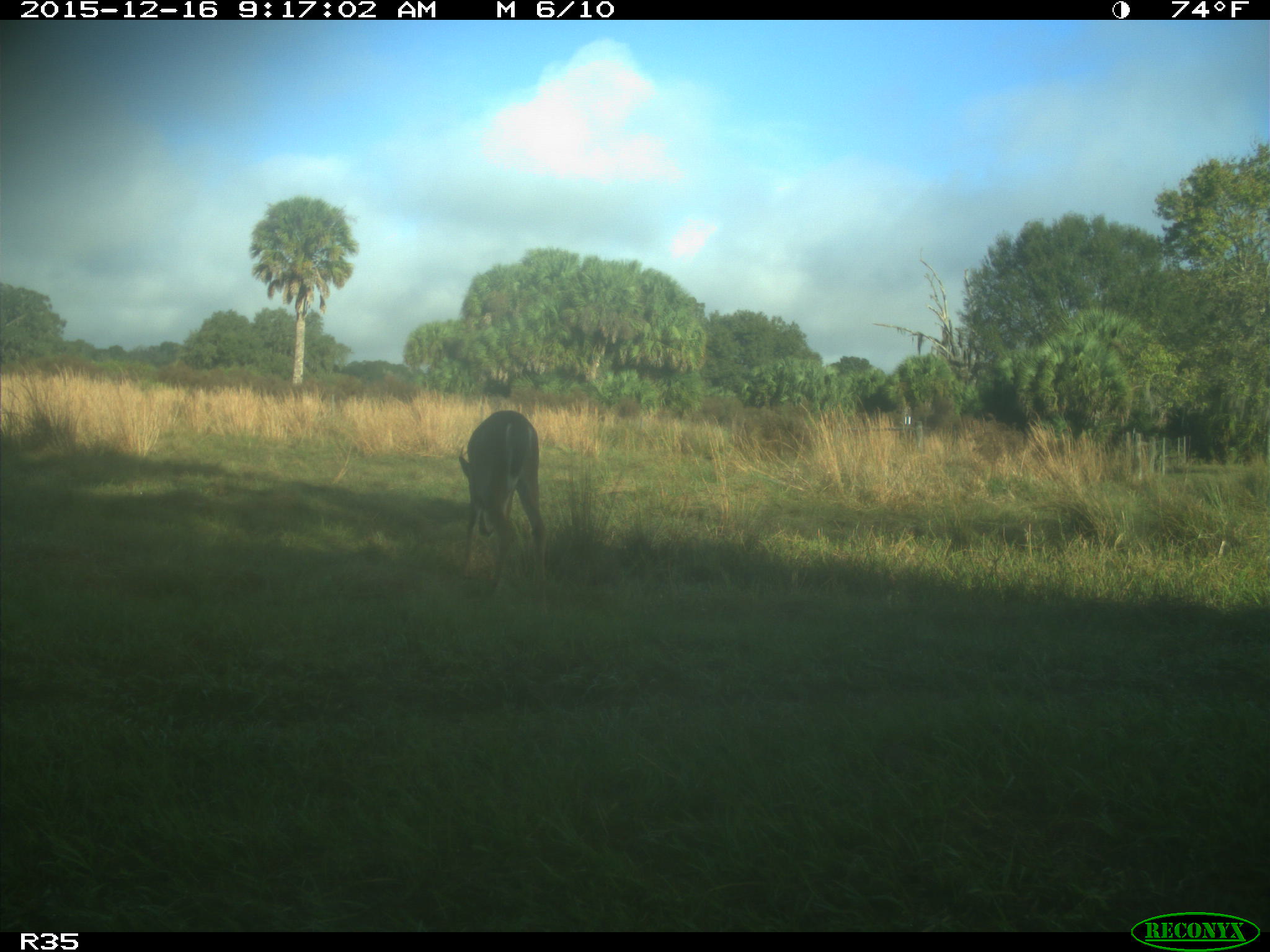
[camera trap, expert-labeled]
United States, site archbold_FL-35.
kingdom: Animalia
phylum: Chordata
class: Mammalia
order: Artiodactyla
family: Cervidae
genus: Odocoileus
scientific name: Odocoileus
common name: deer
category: unidentified deer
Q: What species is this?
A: Unidentified deer (deer) (Odocoileus).